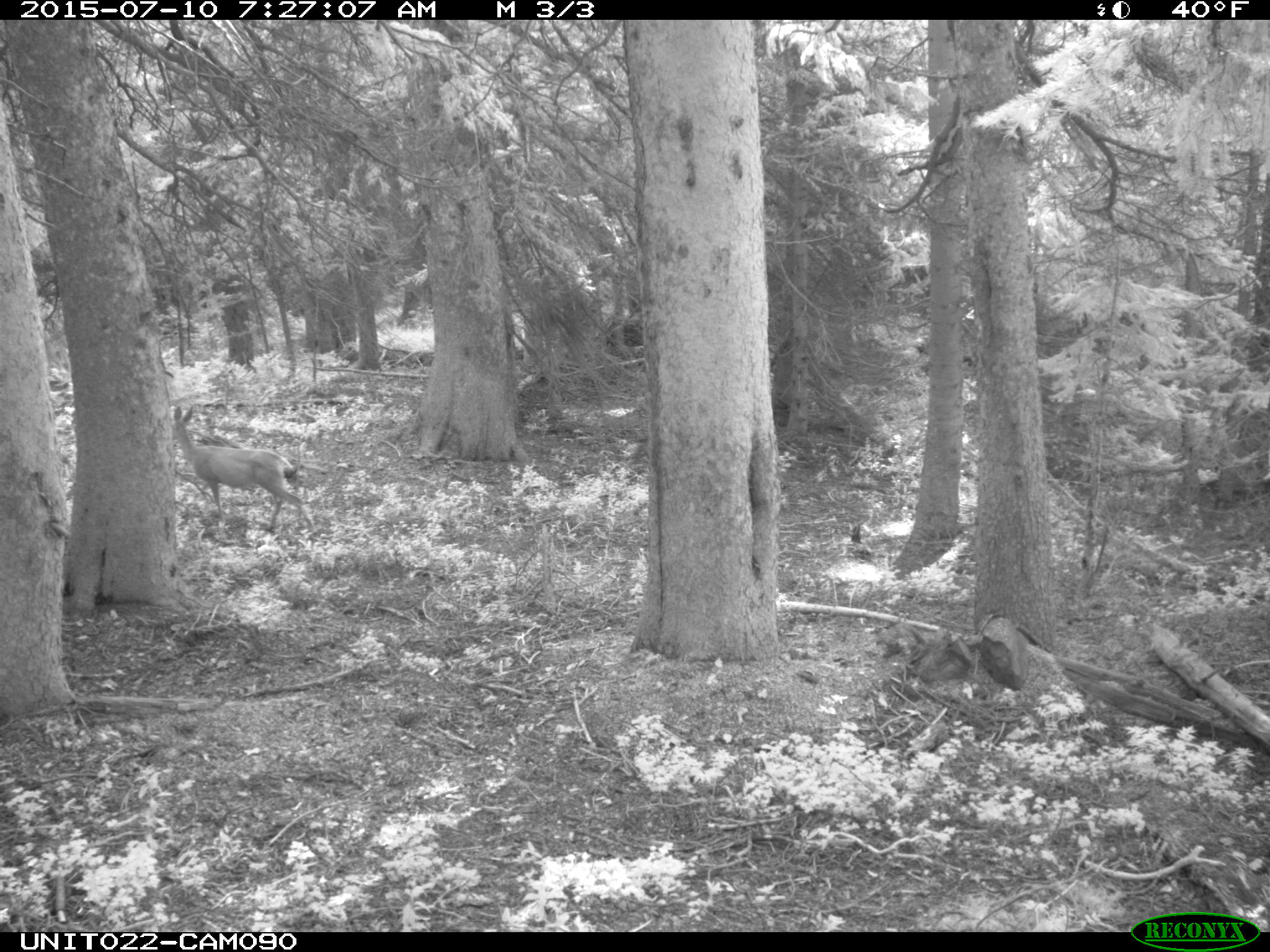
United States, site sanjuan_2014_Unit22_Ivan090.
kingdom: Animalia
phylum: Chordata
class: Mammalia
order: Artiodactyla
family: Cervidae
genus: Odocoileus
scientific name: Odocoileus hemionus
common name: mule deer